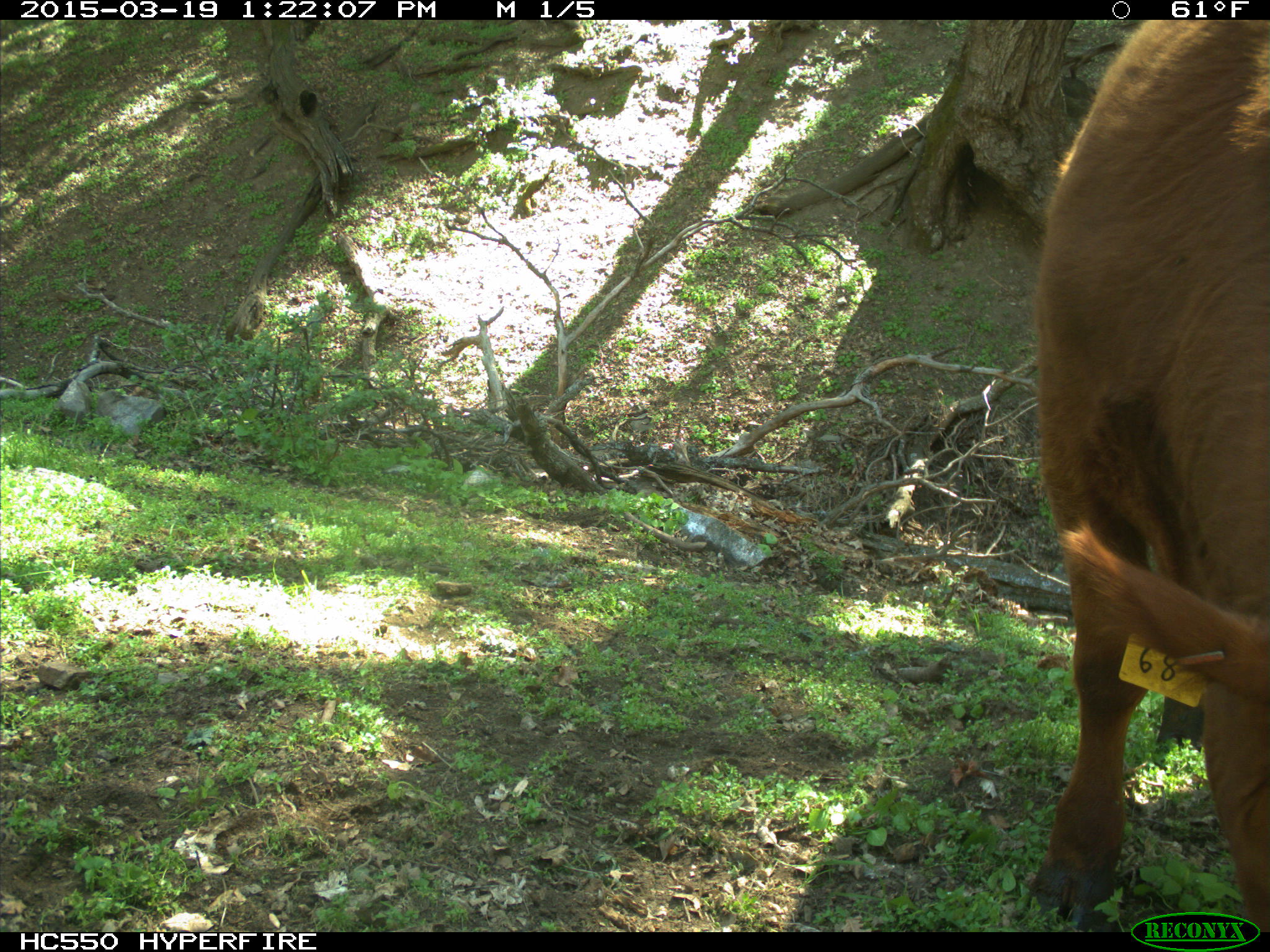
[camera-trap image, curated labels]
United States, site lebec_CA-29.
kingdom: Animalia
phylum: Chordata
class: Mammalia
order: Artiodactyla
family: Bovidae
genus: Bos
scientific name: Bos taurus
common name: domestic cow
Bos taurus (domestic cow).